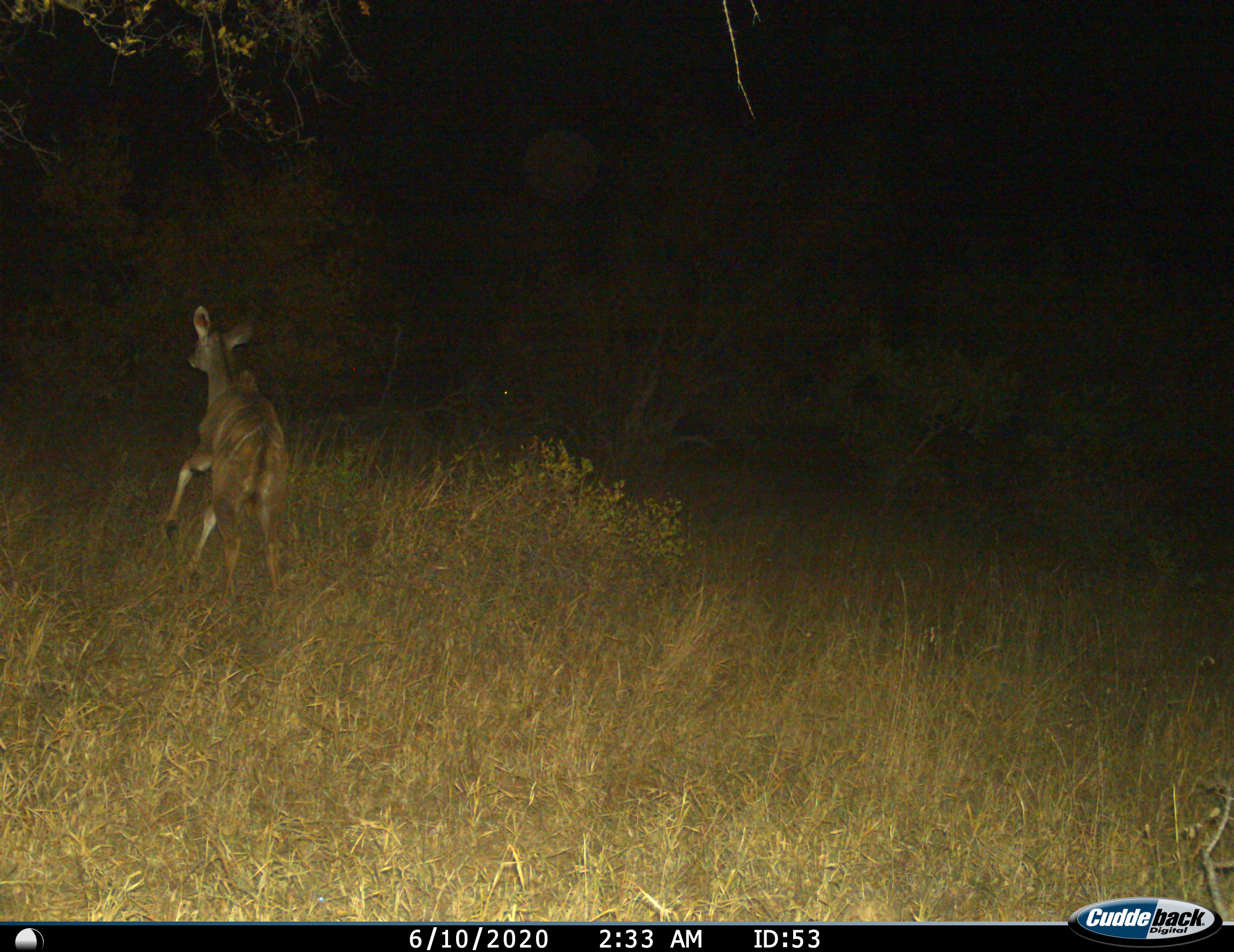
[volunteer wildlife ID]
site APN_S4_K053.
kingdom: Animalia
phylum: Chordata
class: Mammalia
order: Artiodactyla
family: Bovidae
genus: Tragelaphus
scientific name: Tragelaphus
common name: kudu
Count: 1.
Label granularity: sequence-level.